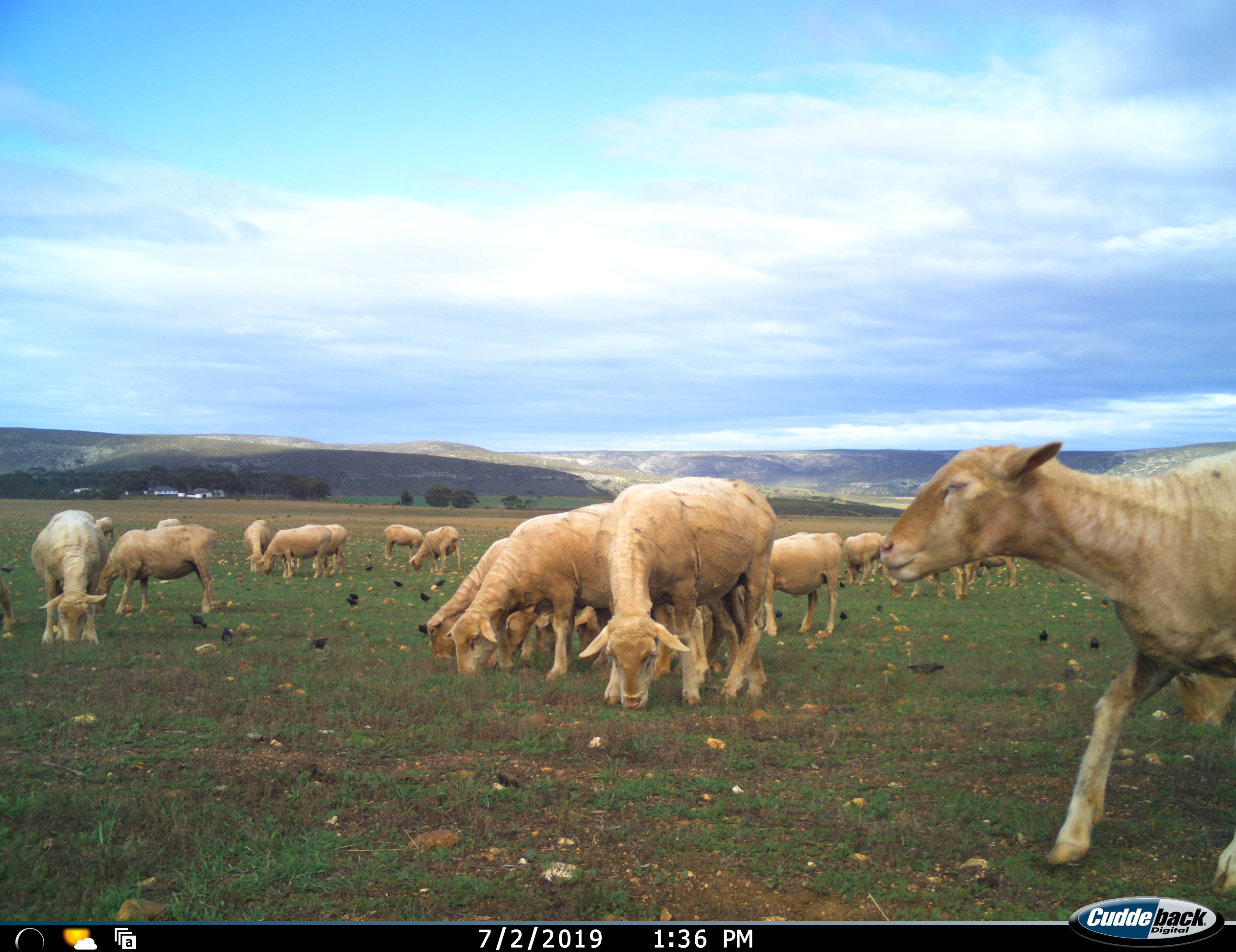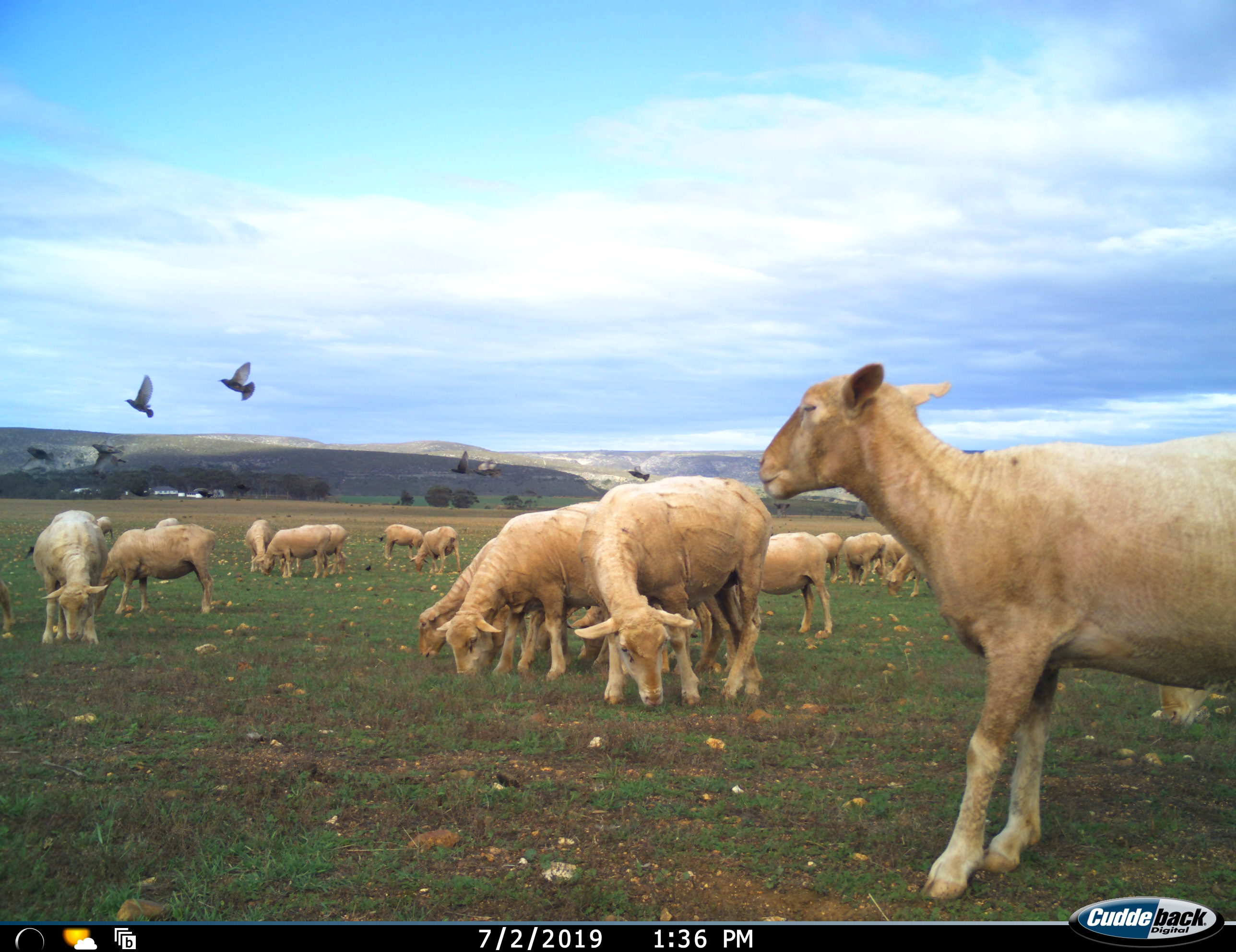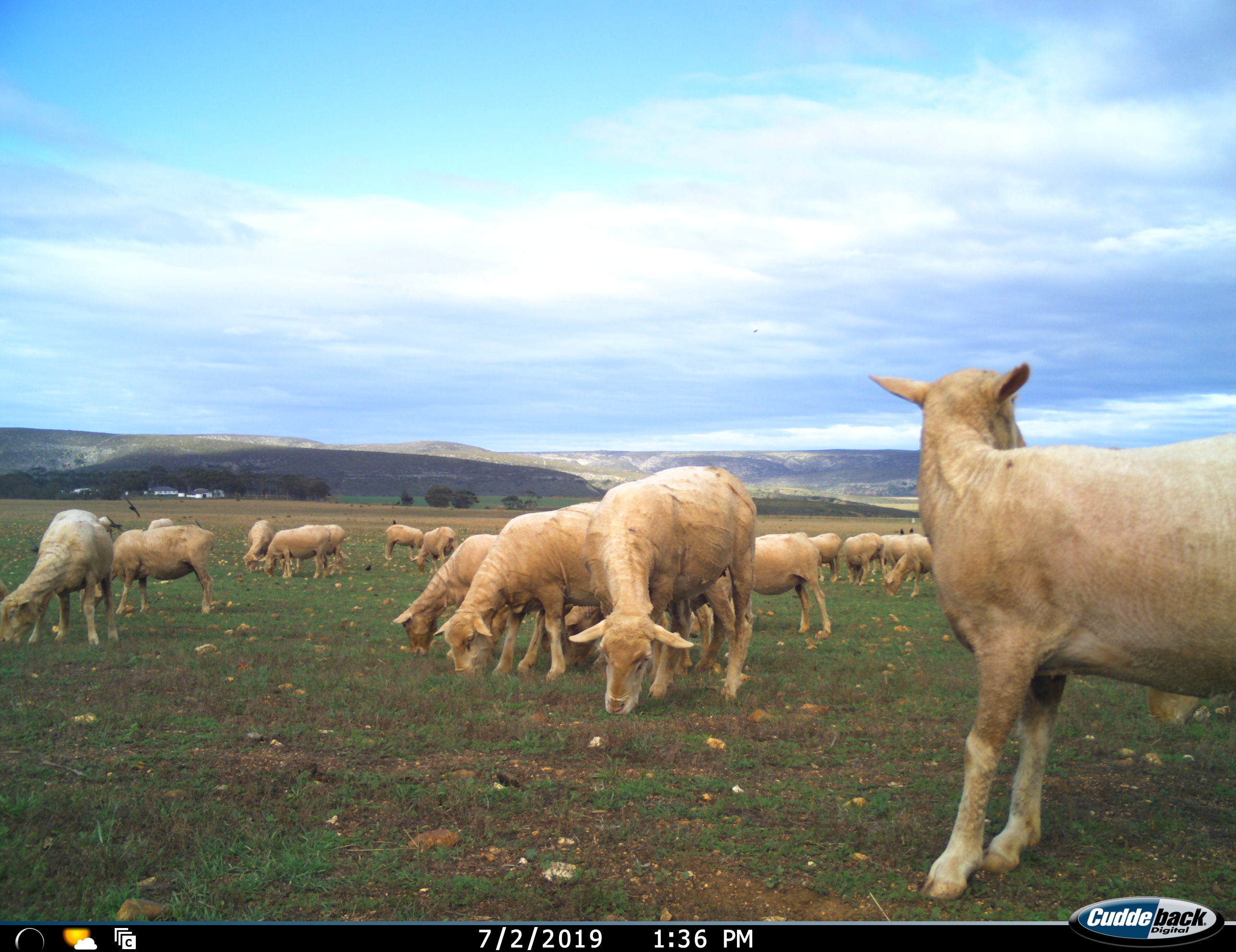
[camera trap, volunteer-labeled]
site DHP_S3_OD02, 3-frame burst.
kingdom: Animalia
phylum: Chordata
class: Aves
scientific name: Aves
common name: bird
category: birdother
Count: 11-50.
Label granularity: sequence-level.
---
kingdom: Animalia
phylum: Chordata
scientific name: Vertebrata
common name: domestic animal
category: domesticanimal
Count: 11-50.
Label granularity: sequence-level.